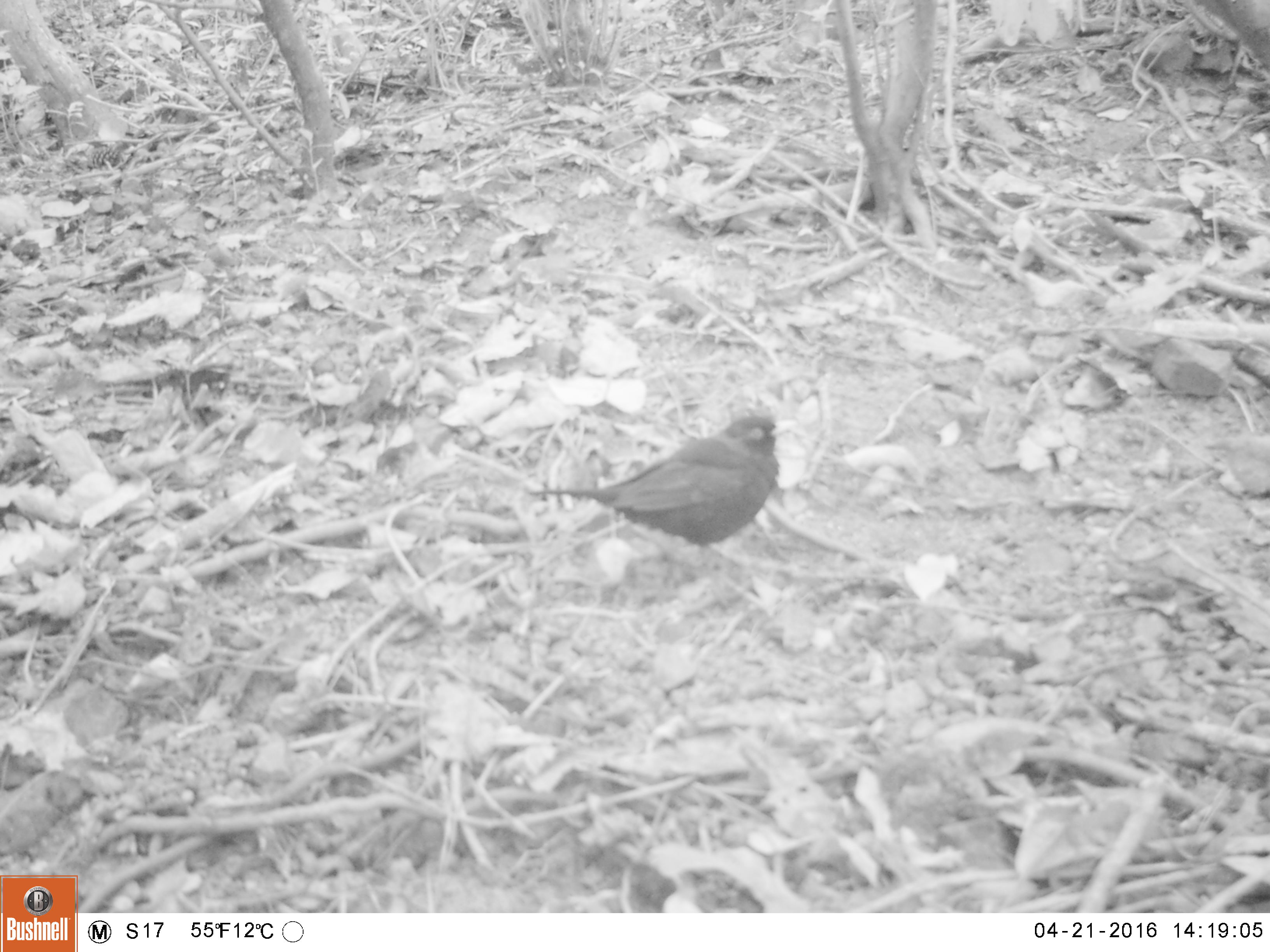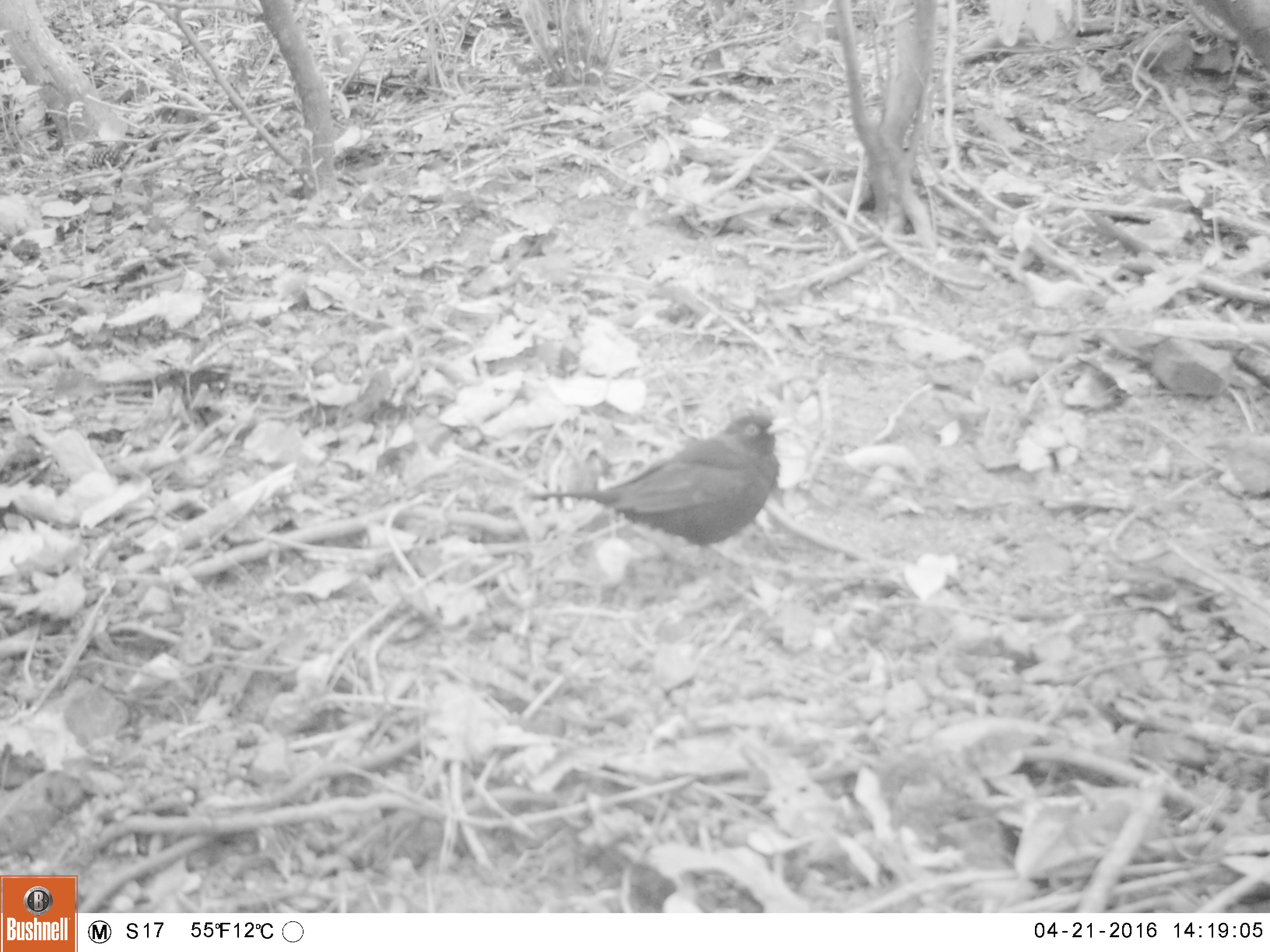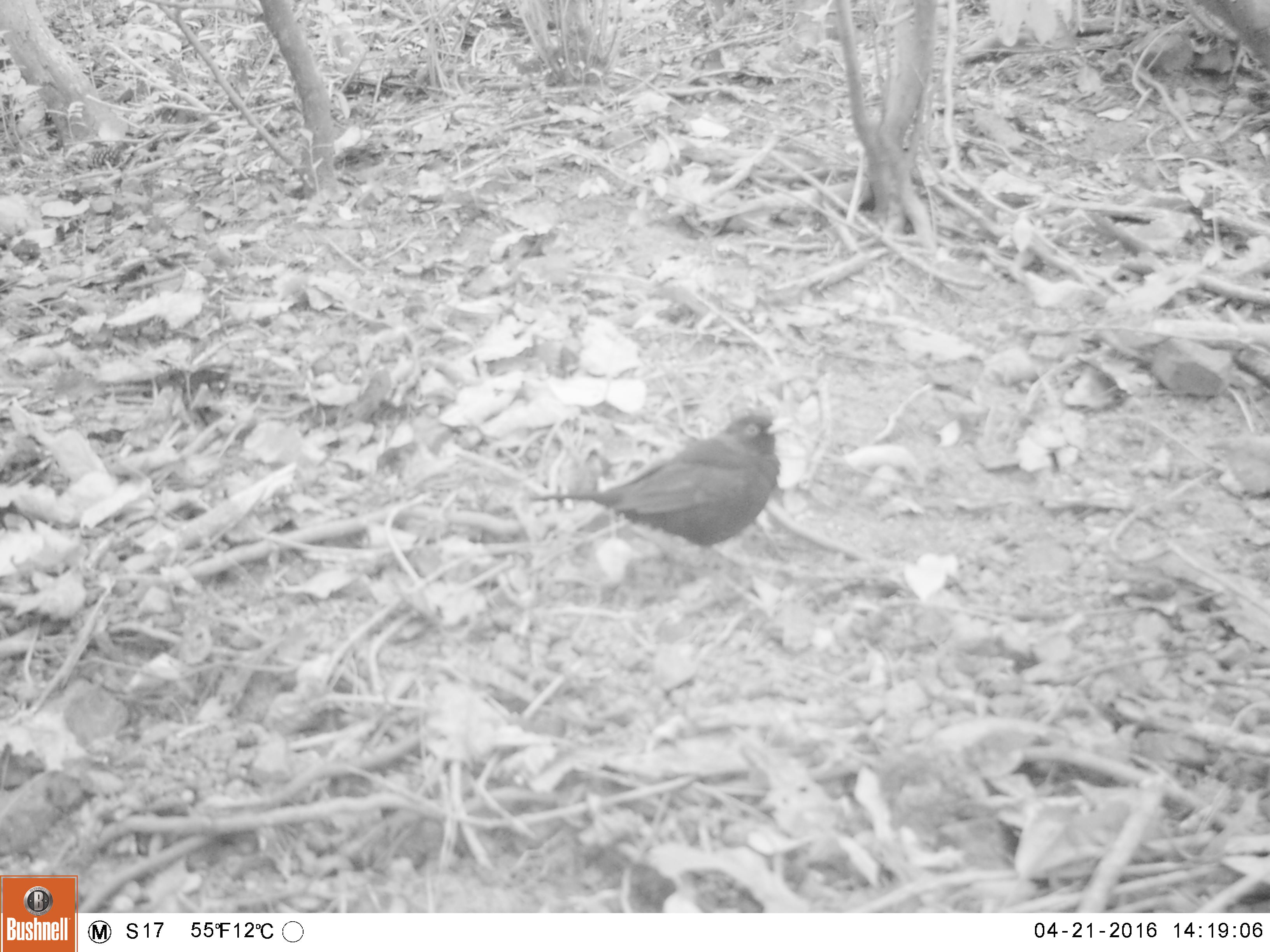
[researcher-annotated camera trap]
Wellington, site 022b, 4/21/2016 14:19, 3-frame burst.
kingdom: Animalia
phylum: Chordata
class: Aves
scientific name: Aves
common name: bird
Bird (Aves).